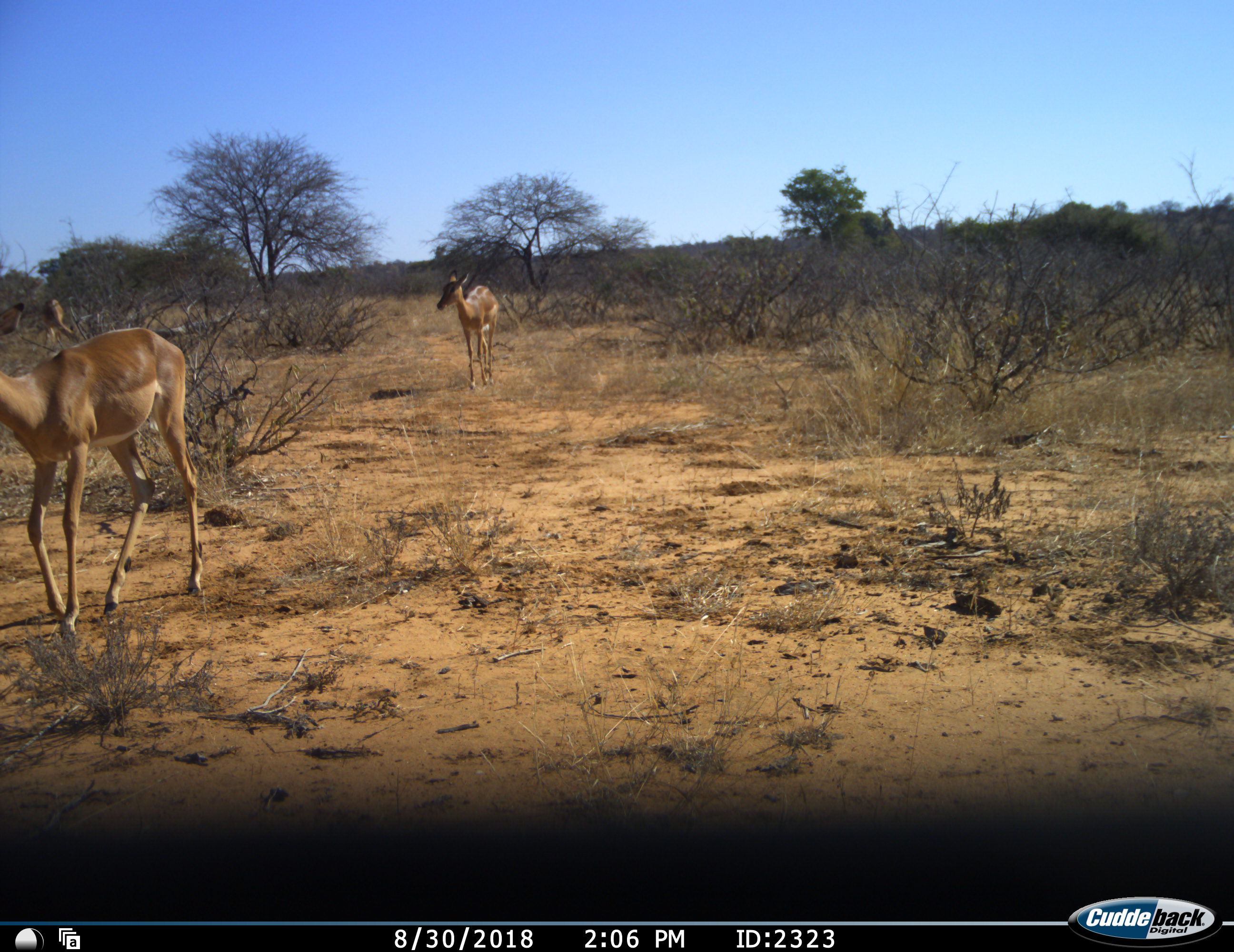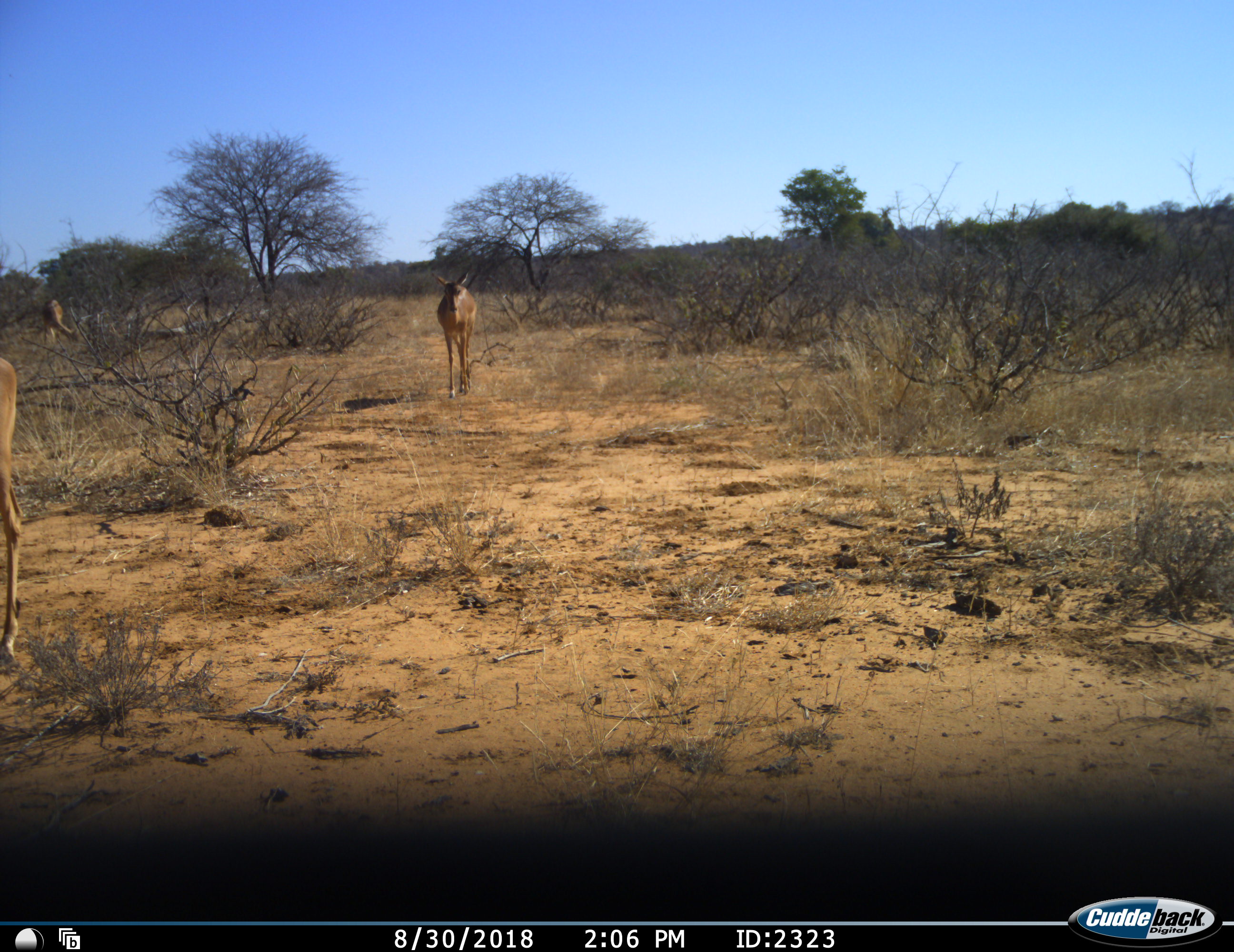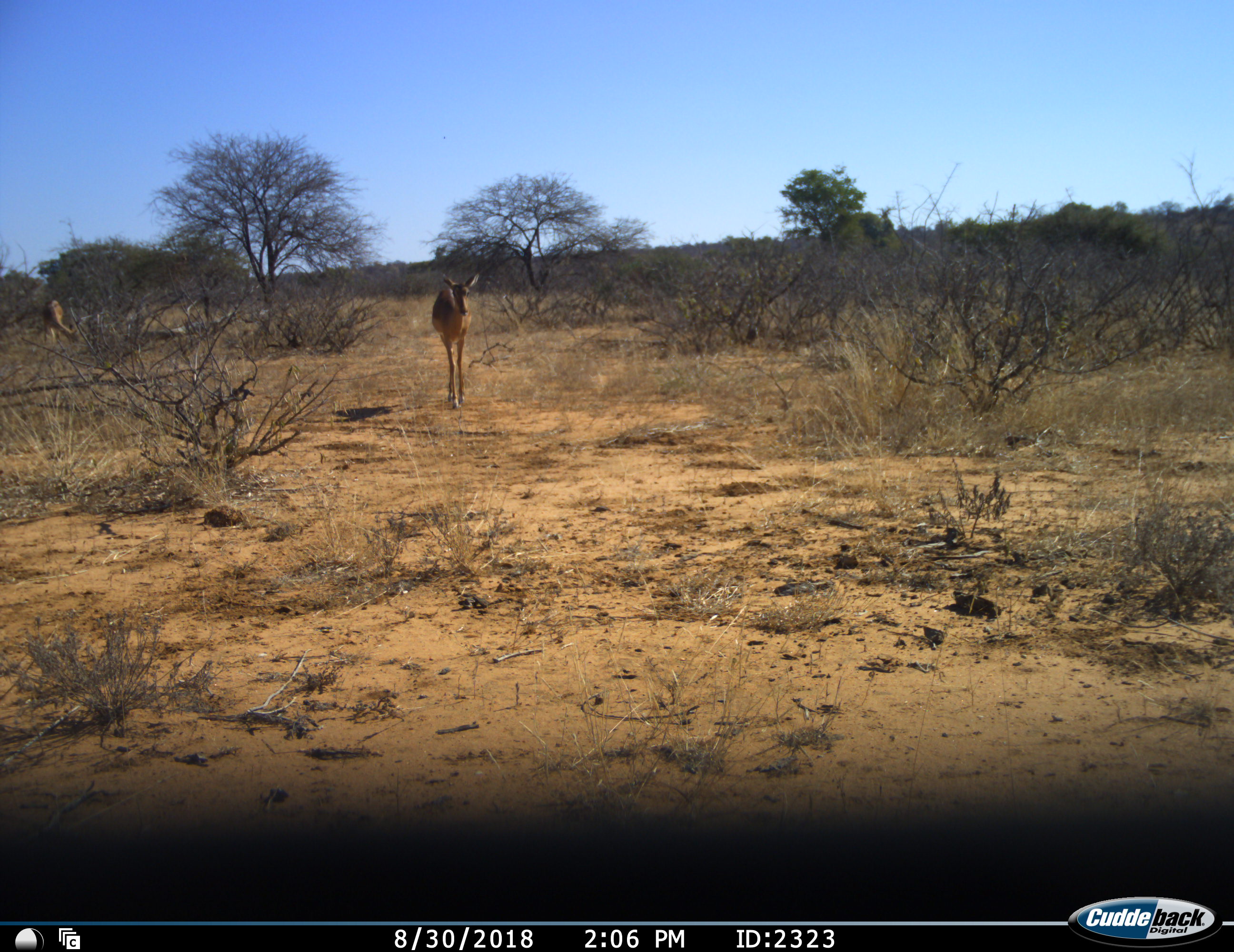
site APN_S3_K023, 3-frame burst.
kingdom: Animalia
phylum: Chordata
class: Mammalia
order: Artiodactyla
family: Bovidae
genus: Aepyceros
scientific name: Aepyceros melampus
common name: impala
Impala (Aepyceros melampus), count 3. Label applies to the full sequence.